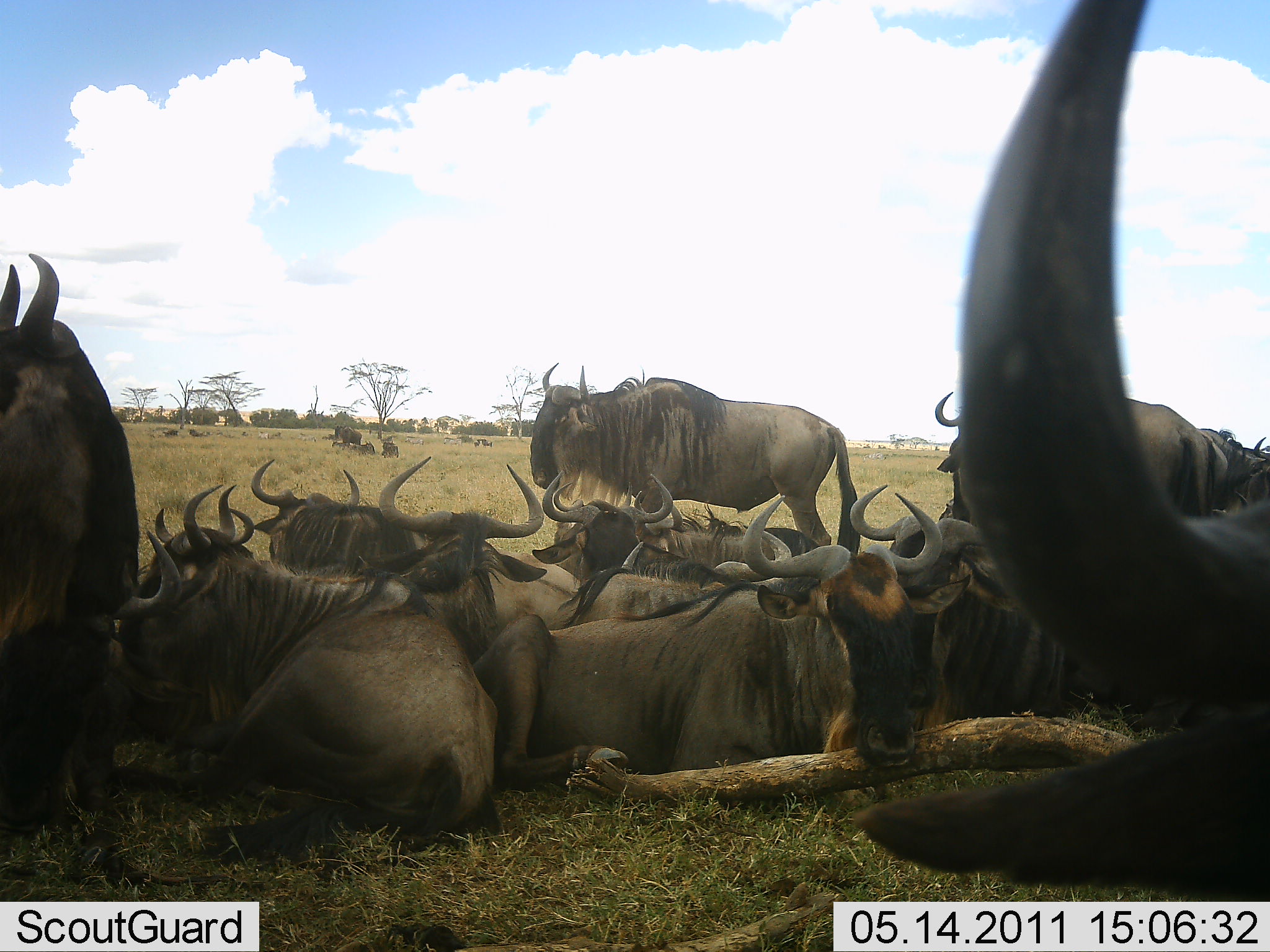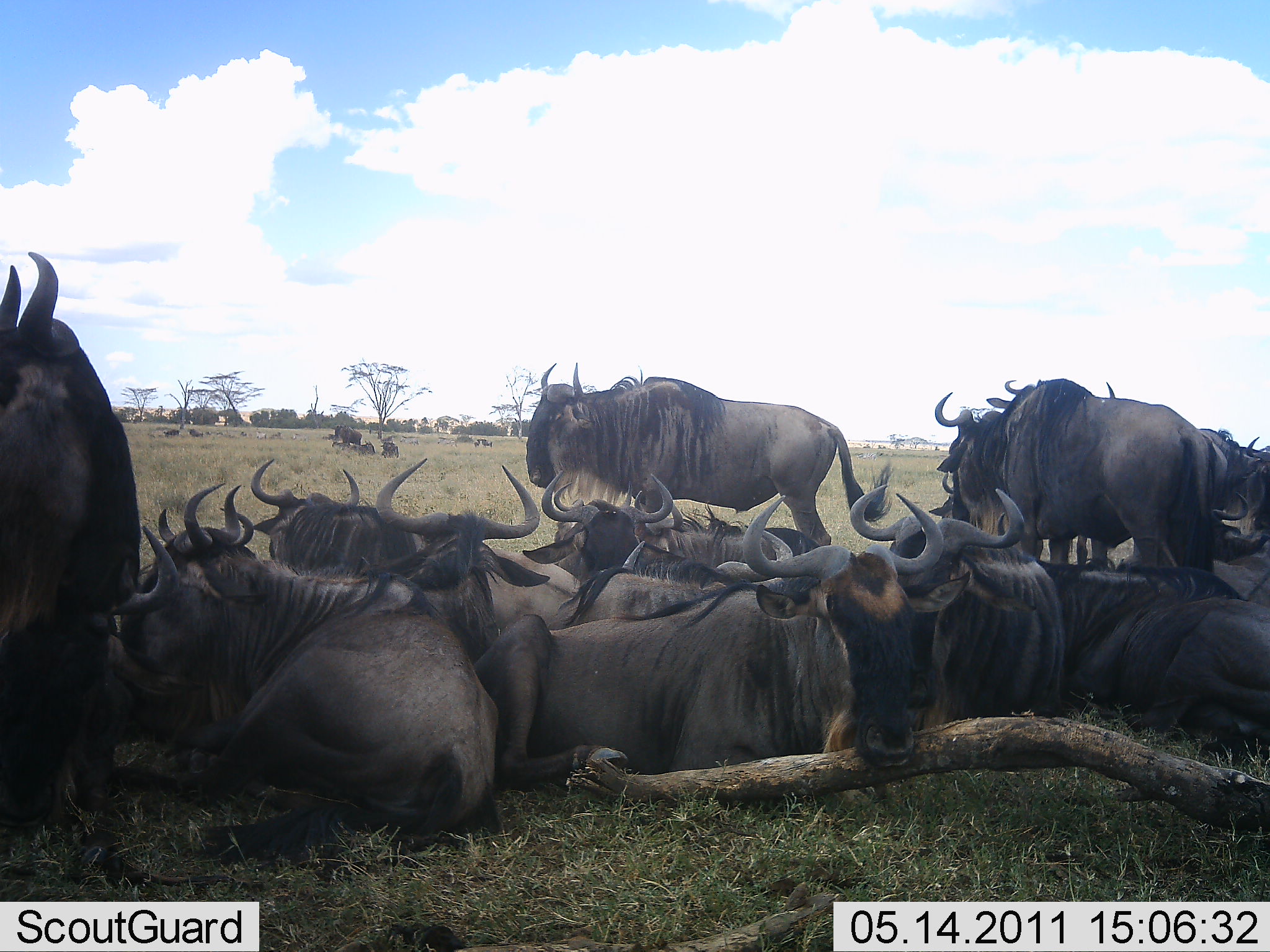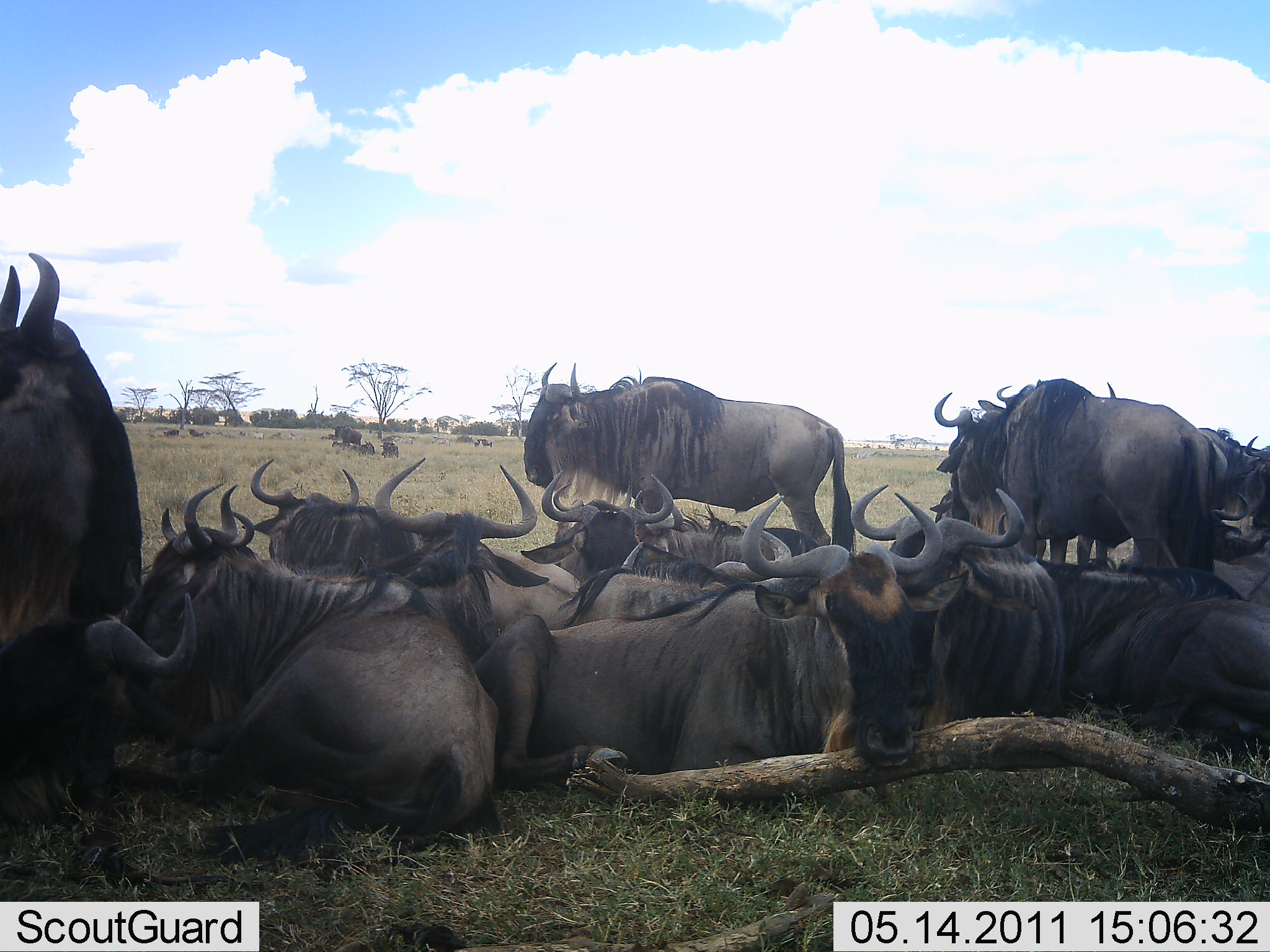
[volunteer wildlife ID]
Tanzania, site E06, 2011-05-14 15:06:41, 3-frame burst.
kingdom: Animalia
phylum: Chordata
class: Mammalia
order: Artiodactyla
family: Bovidae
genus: Connochaetes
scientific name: Connochaetes taurinus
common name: blue wildebeest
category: wildebeest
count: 11-50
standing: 71%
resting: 100%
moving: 14%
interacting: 29%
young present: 0%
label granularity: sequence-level